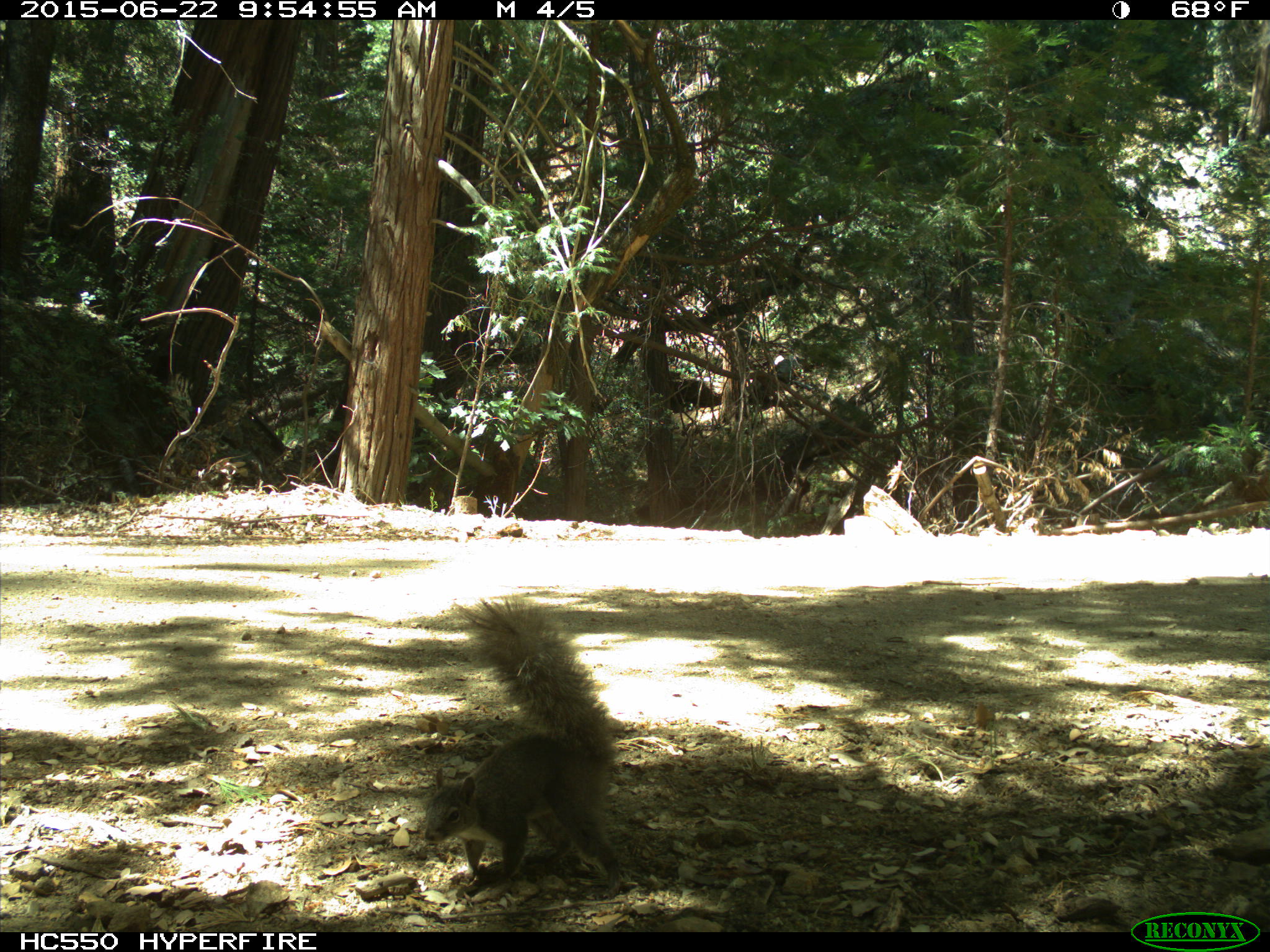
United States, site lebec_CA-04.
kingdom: Animalia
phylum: Chordata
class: Mammalia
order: Rodentia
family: Sciuridae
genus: Sciurus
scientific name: Sciurus carolinensis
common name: eastern gray squirrel